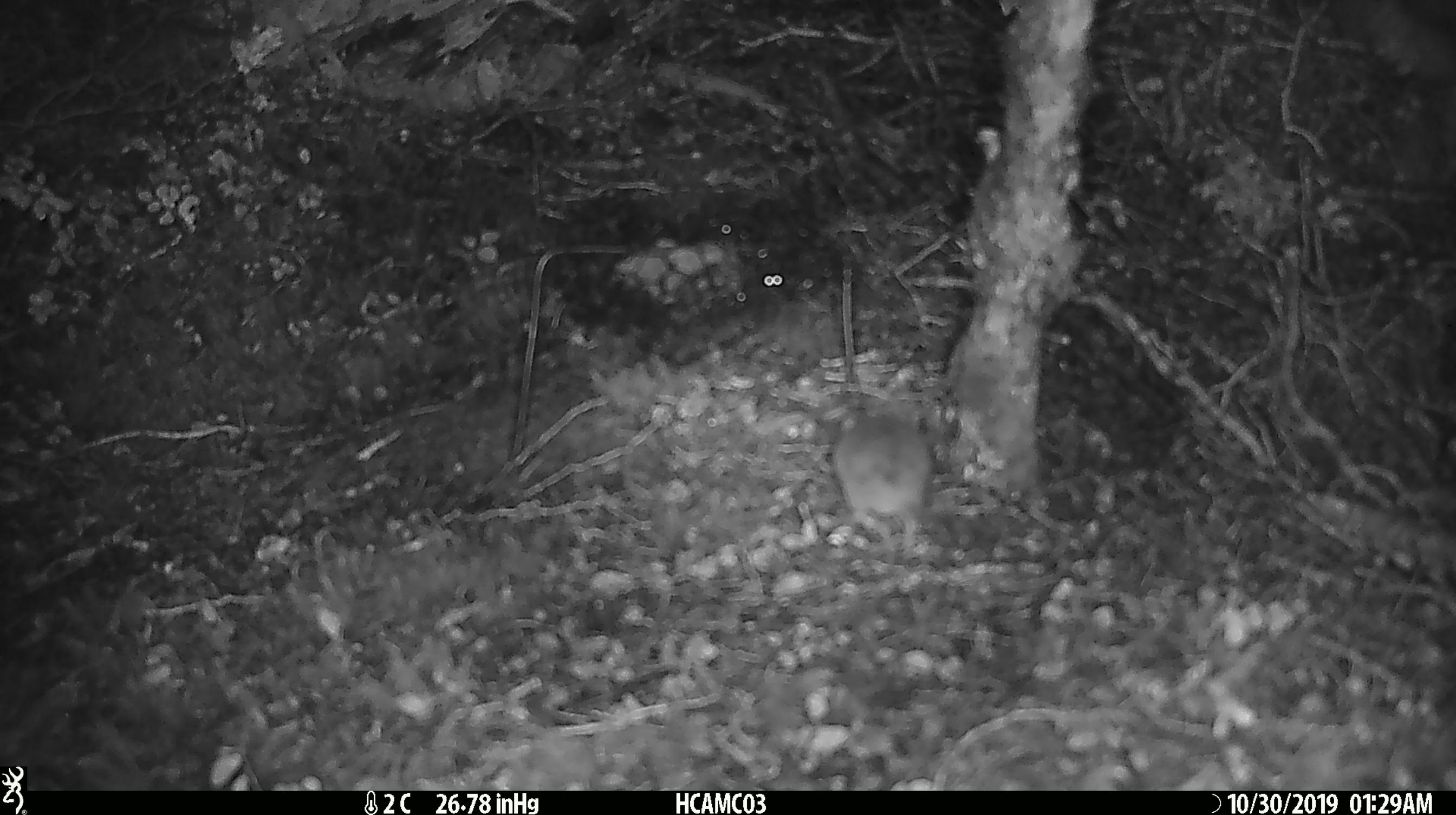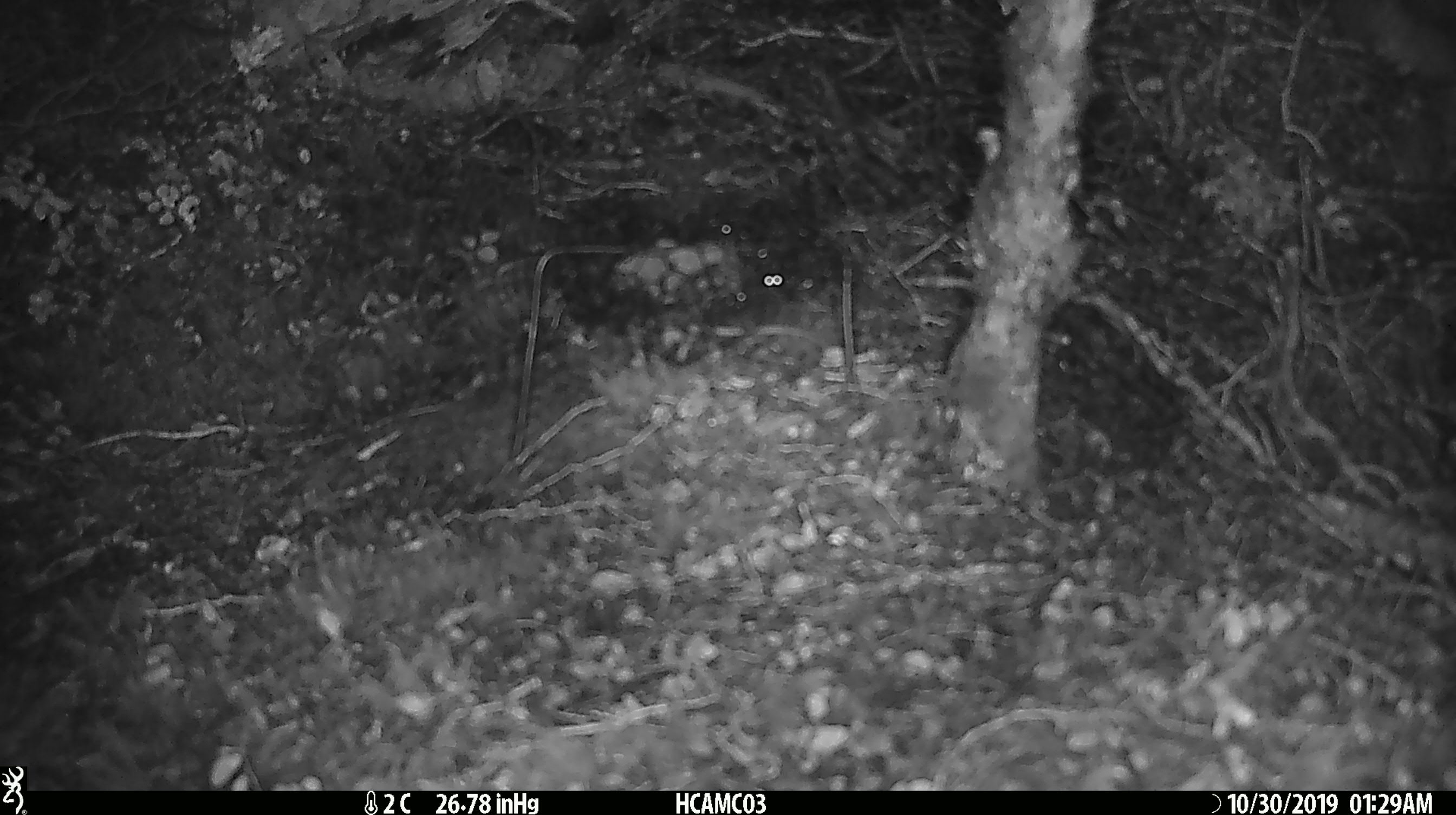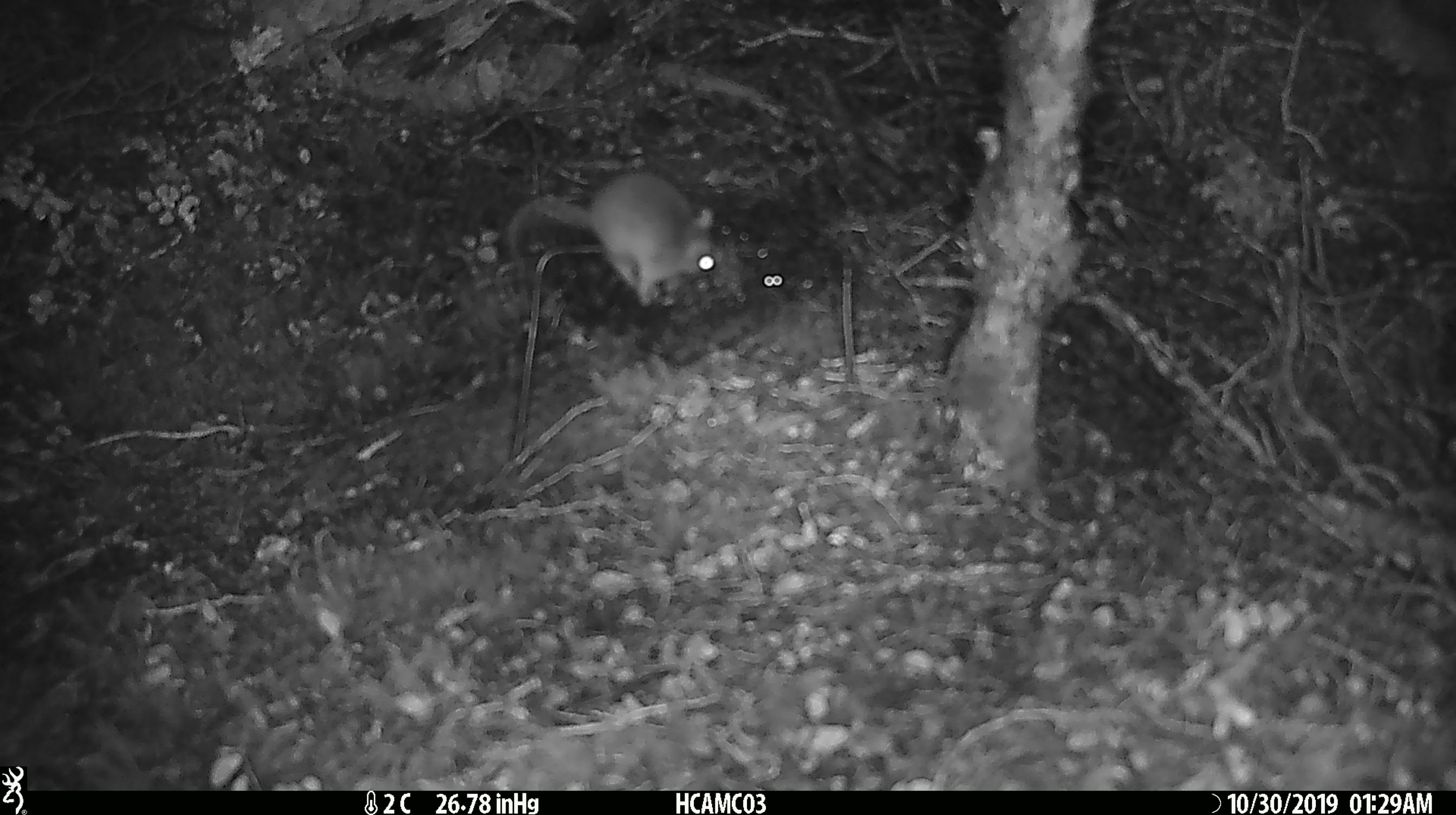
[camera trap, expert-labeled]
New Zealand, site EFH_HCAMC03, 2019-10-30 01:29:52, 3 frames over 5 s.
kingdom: Animalia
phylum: Chordata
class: Mammalia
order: Rodentia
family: Muridae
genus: Mus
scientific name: Mus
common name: mouse